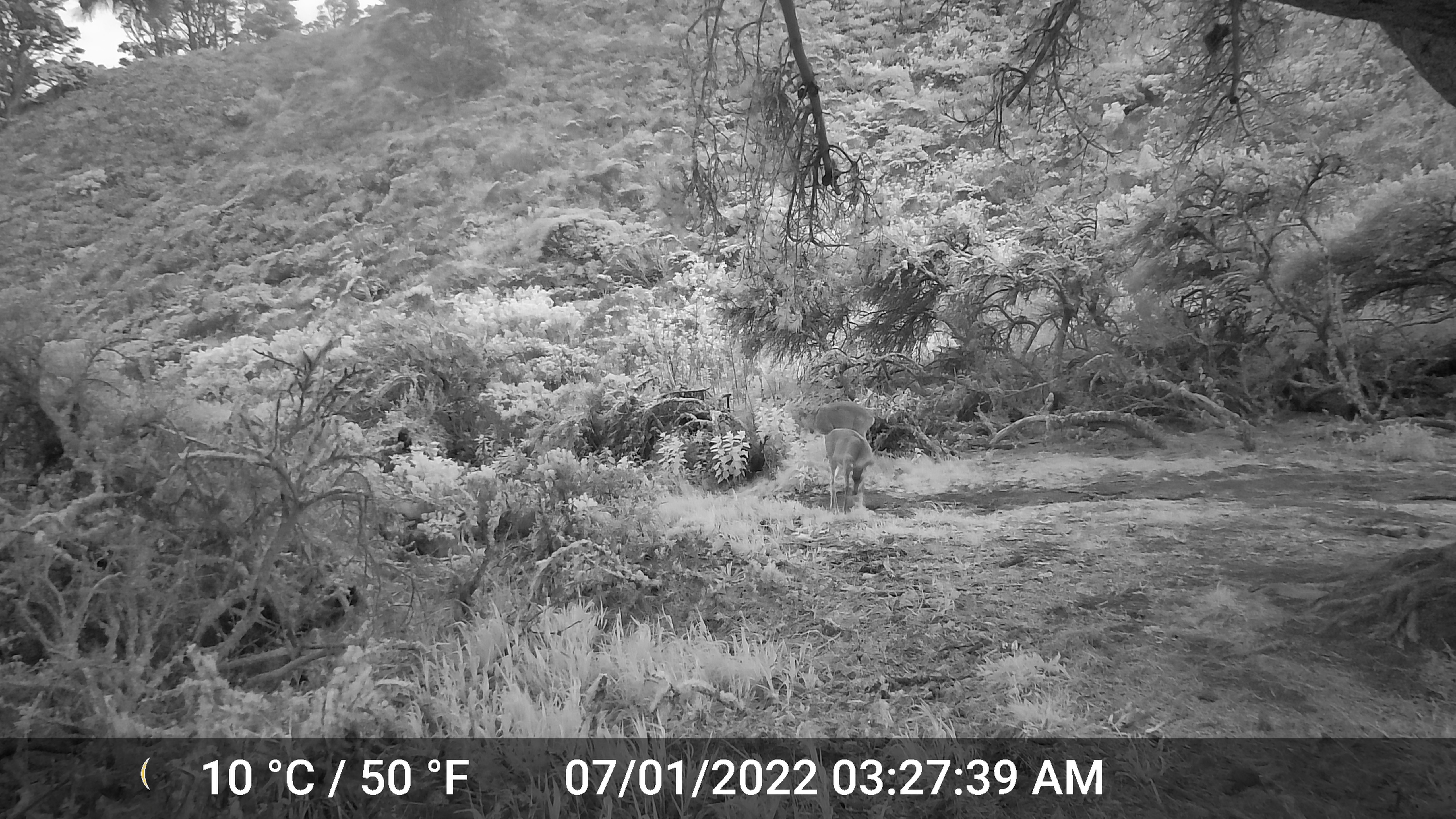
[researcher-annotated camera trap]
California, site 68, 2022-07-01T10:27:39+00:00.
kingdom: Animalia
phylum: Chordata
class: Mammalia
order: Artiodactyla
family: Cervidae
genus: Odocoileus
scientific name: Odocoileus hemionus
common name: mule deer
Mule deer (Odocoileus hemionus).